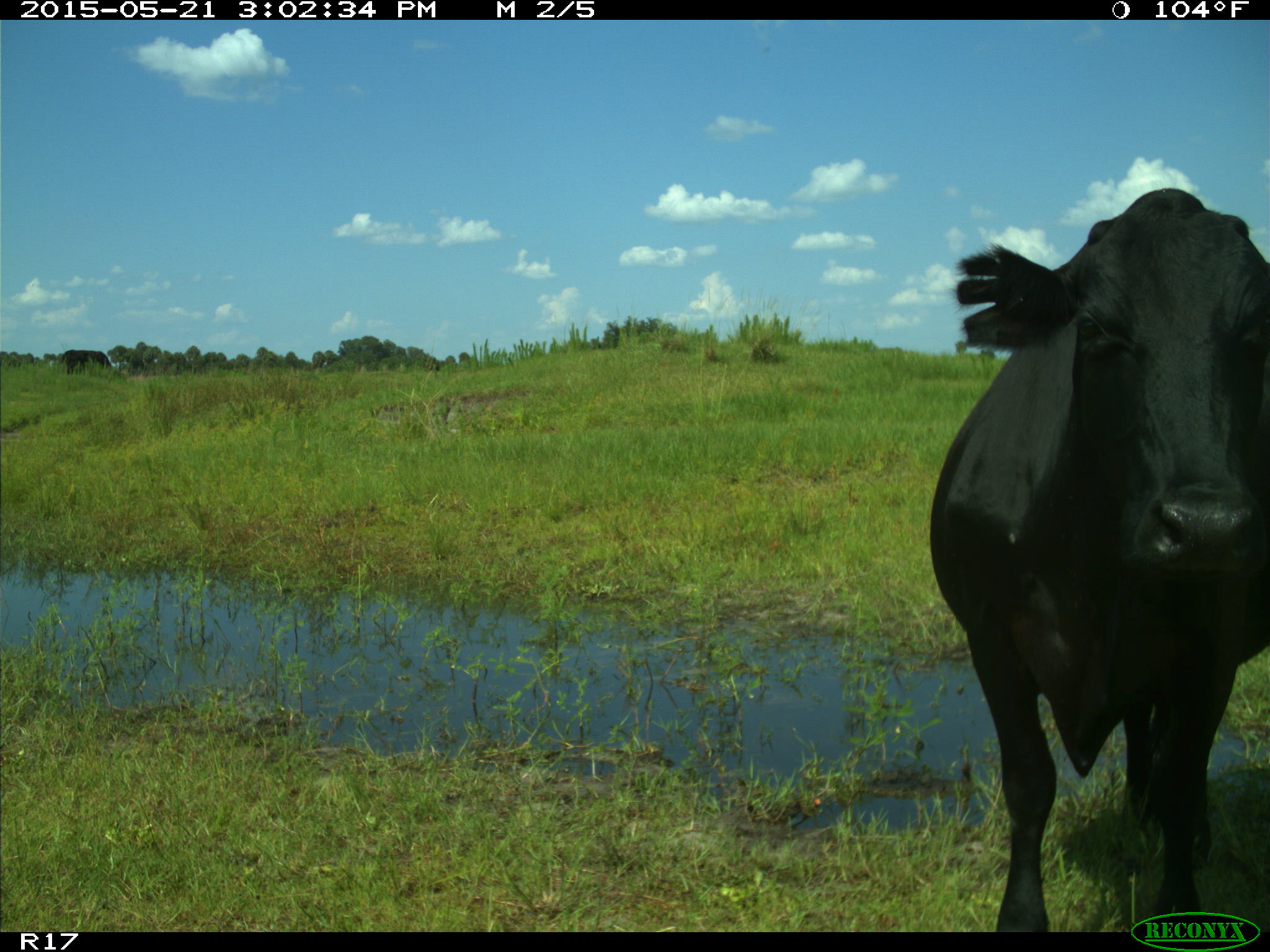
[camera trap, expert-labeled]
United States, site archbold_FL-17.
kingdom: Animalia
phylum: Chordata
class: Mammalia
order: Artiodactyla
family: Bovidae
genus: Bos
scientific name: Bos taurus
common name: domestic cow